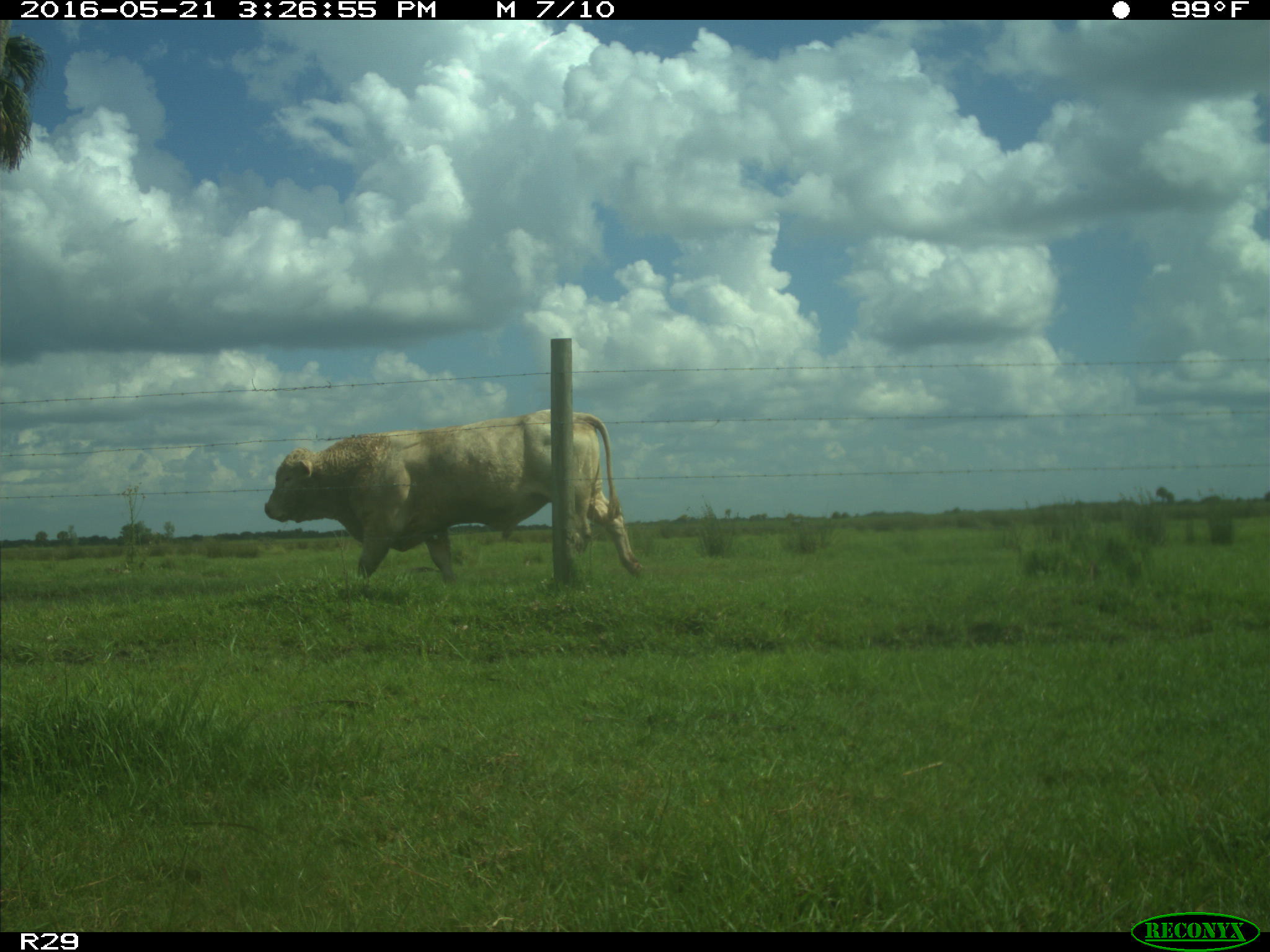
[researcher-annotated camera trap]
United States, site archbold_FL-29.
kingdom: Animalia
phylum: Chordata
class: Mammalia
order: Artiodactyla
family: Bovidae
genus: Bos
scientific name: Bos taurus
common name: domestic cow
Bos taurus (domestic cow).